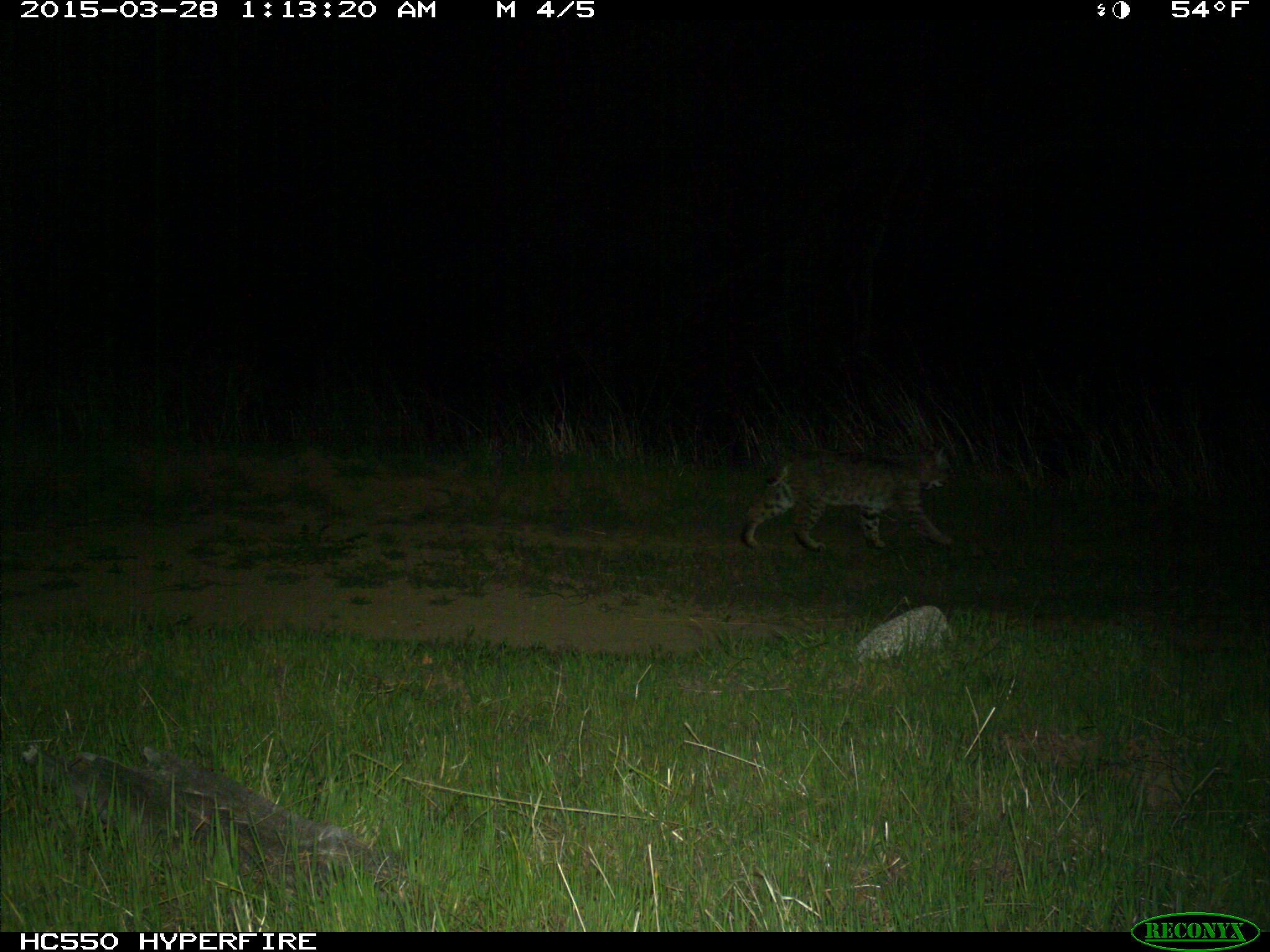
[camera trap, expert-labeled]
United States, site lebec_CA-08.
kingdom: Animalia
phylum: Chordata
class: Mammalia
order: Carnivora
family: Felidae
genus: Lynx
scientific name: Lynx rufus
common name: bobcat